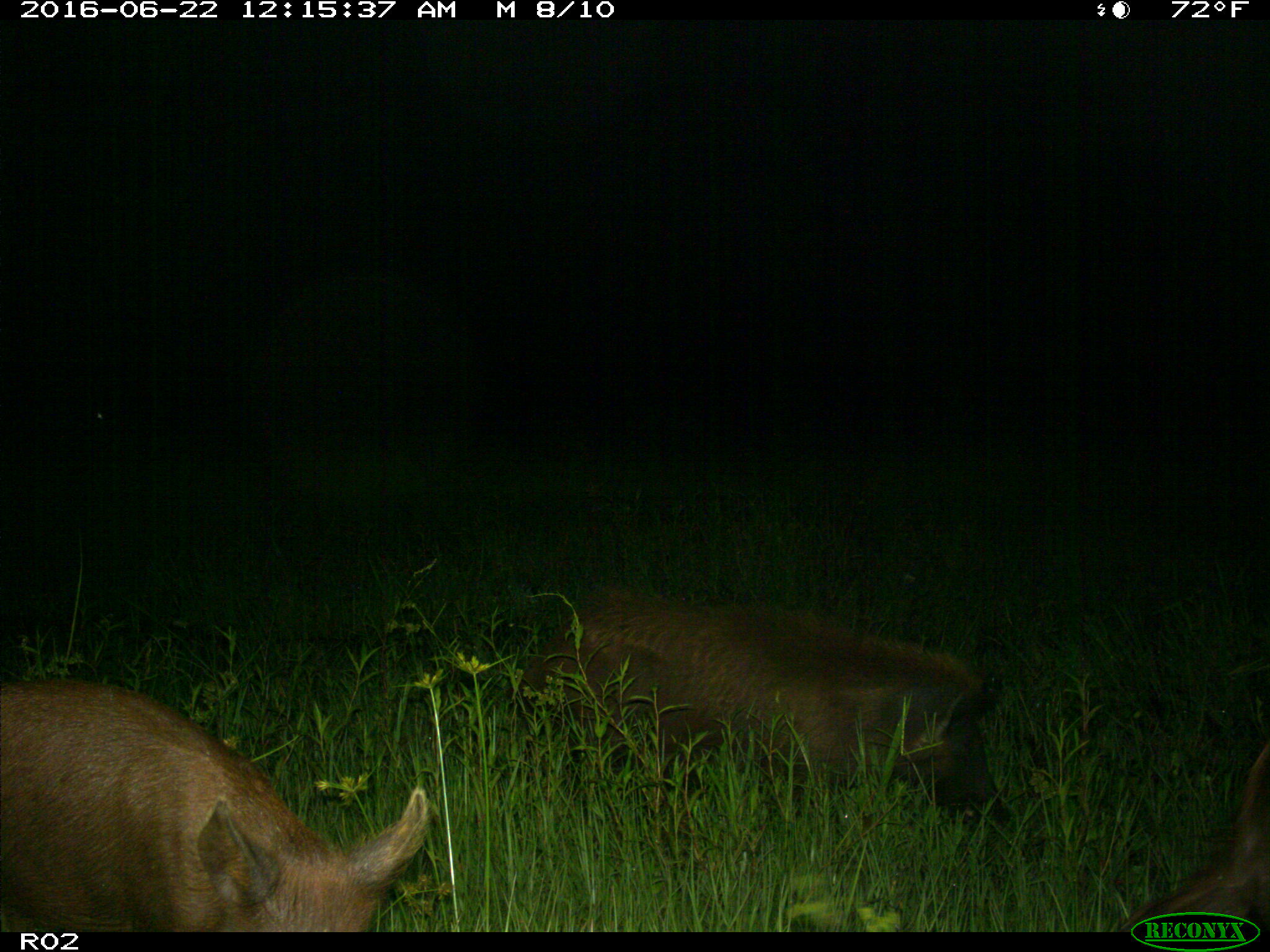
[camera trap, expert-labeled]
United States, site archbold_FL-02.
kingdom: Animalia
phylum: Chordata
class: Mammalia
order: Artiodactyla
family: Suidae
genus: Sus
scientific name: Sus scrofa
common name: wild boar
Sus scrofa (wild boar).